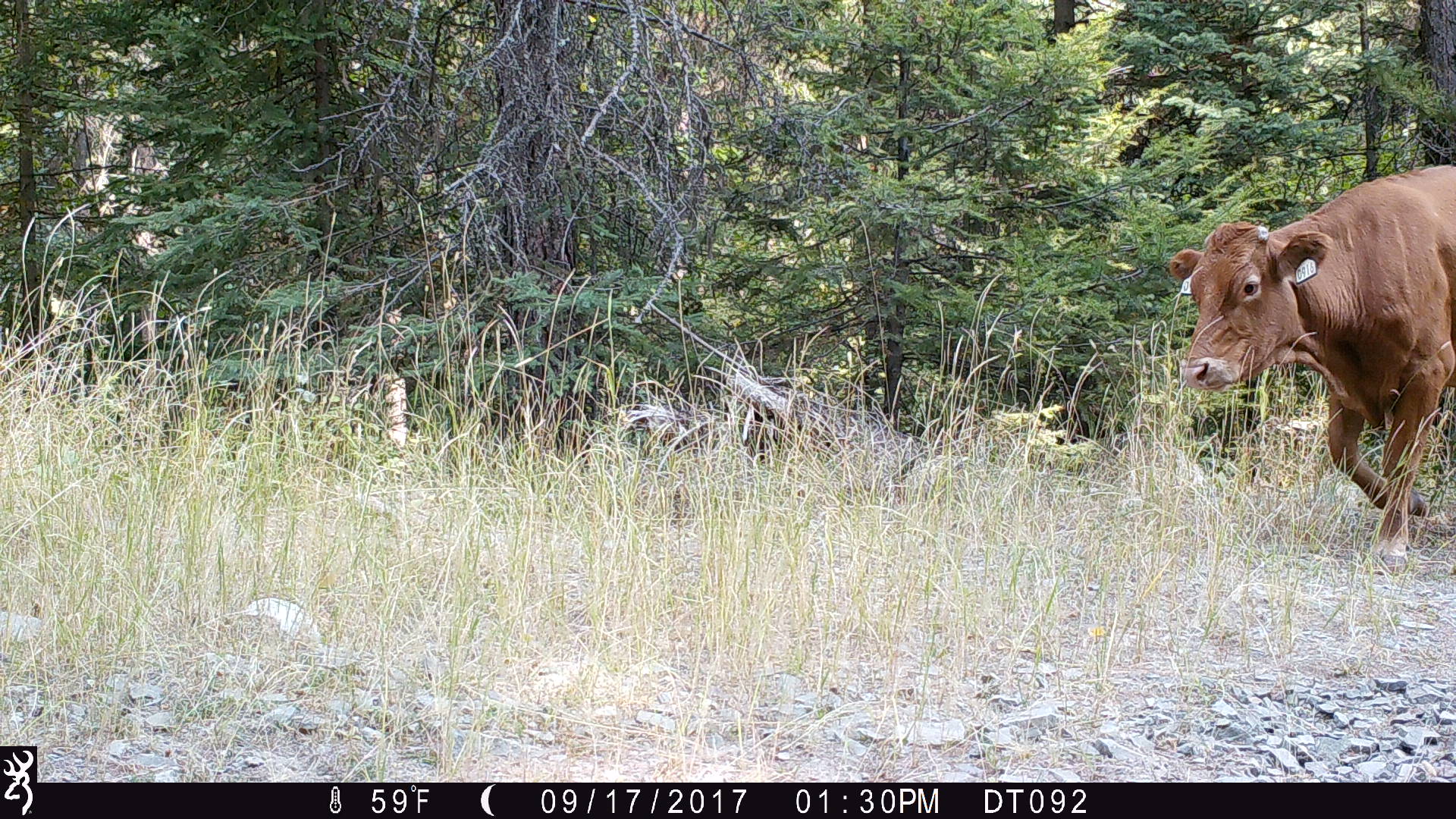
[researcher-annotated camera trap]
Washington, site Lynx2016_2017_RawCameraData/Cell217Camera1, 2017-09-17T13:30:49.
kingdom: Animalia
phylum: Chordata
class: Mammalia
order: Artiodactyla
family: Bovidae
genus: Bos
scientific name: Bos taurus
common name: domestic cattle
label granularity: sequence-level